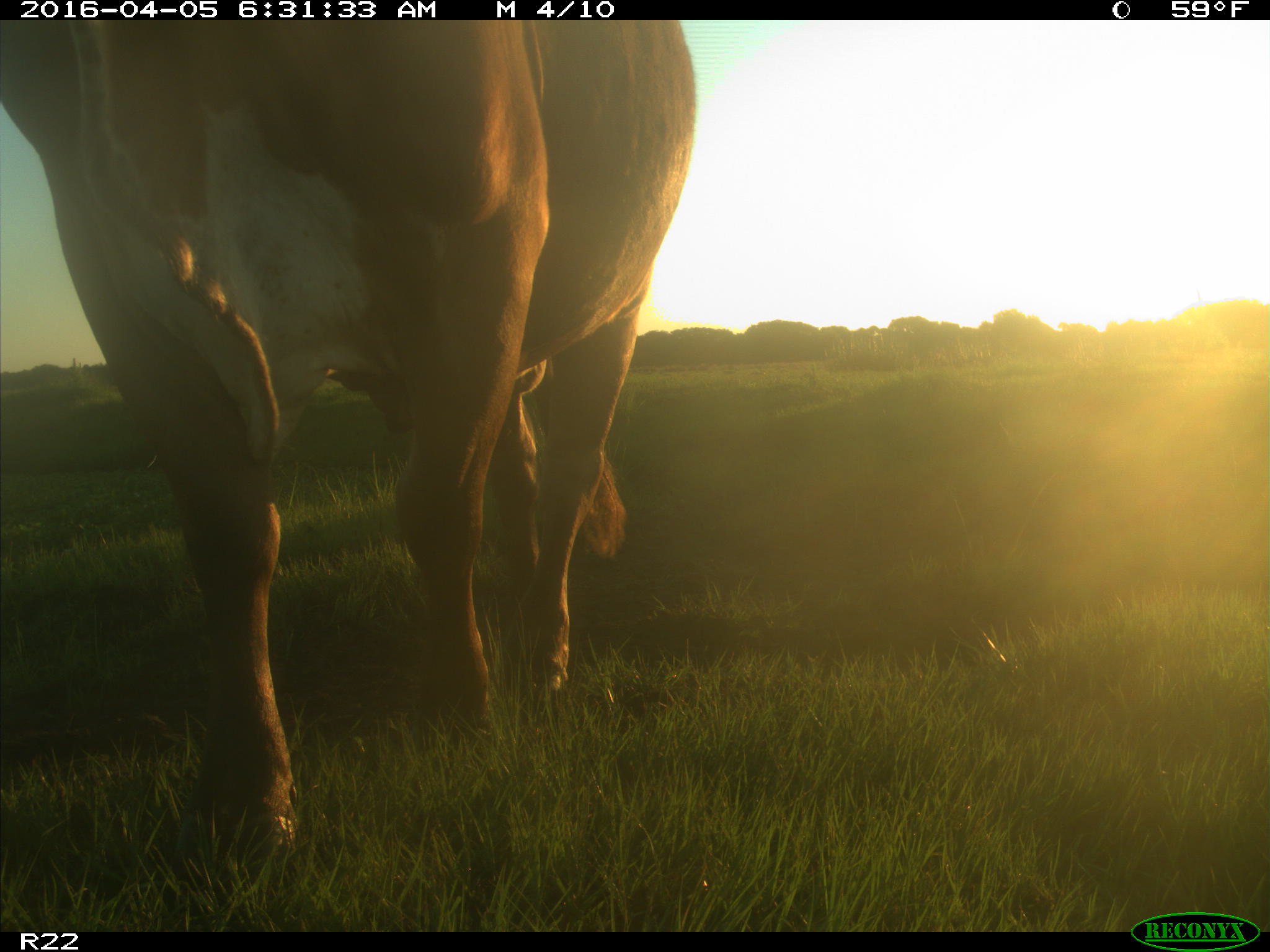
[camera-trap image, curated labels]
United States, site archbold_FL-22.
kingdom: Animalia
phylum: Chordata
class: Mammalia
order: Artiodactyla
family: Bovidae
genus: Bos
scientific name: Bos taurus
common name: domestic cow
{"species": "Bos taurus (domestic cow)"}